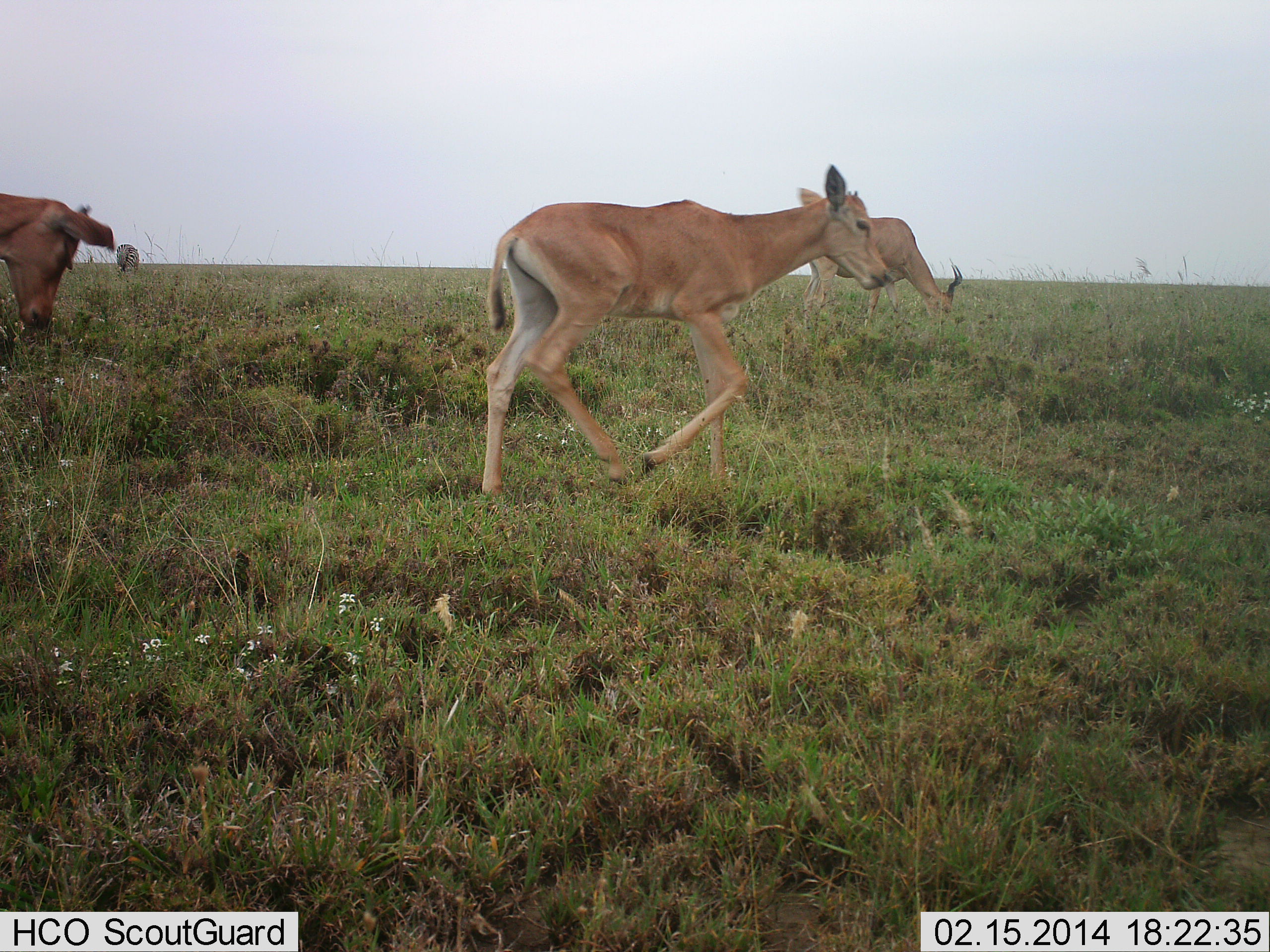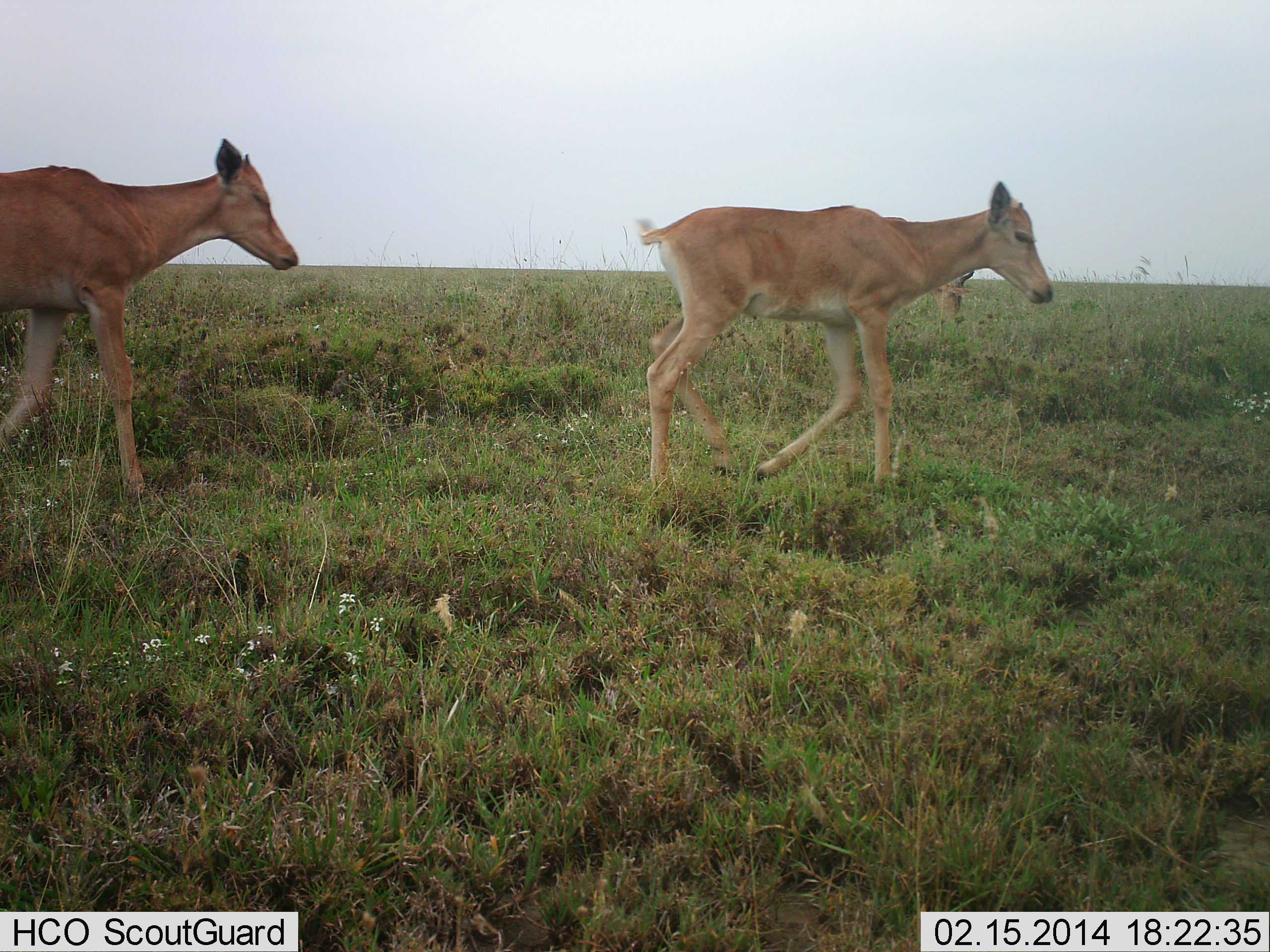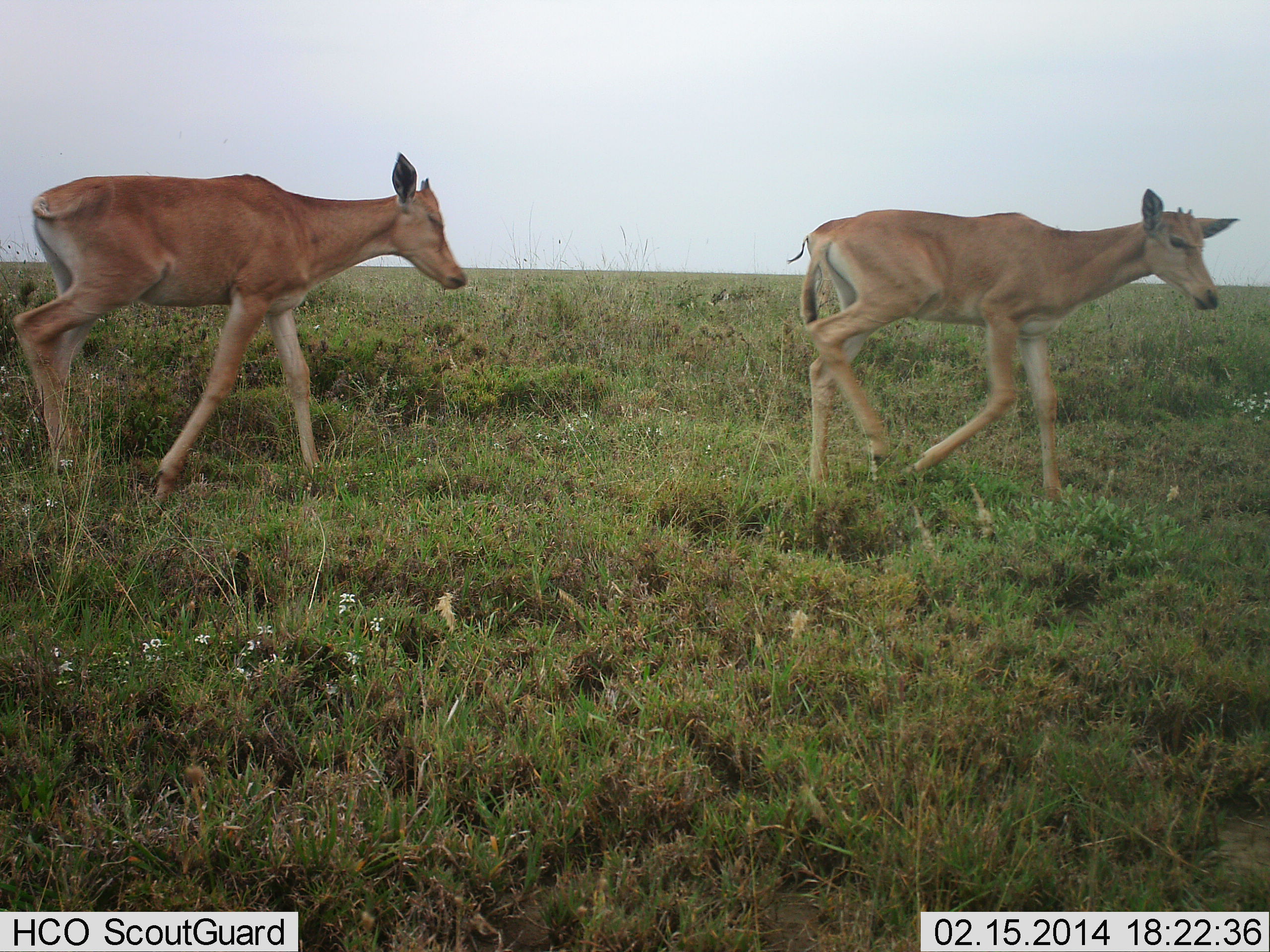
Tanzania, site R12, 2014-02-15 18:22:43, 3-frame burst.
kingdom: Animalia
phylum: Chordata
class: Mammalia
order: Artiodactyla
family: Bovidae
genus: Alcelaphus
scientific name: Alcelaphus buselaphus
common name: hartebeest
Hartebeest (Alcelaphus buselaphus), count 3. Behavior (volunteer vote fractions): standing 0%, resting 0%, moving 100%, interacting 0%. Young present (vote fraction): 67%. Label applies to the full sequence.